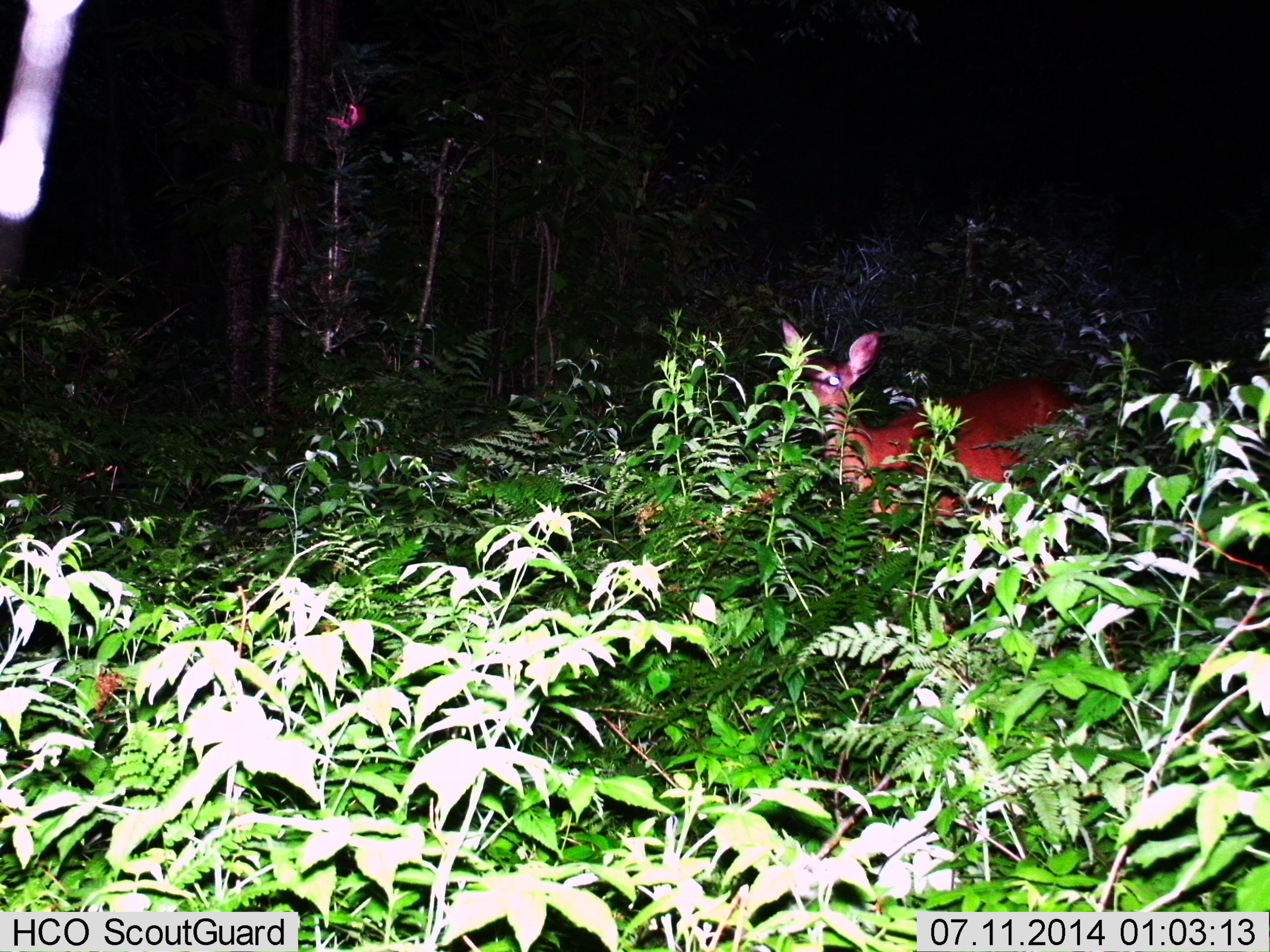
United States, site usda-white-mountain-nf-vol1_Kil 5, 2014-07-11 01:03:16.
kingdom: Animalia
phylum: Chordata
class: Mammalia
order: Artiodactyla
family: Cervidae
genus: Odocoileus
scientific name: Odocoileus virginianus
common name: white-tailed deer